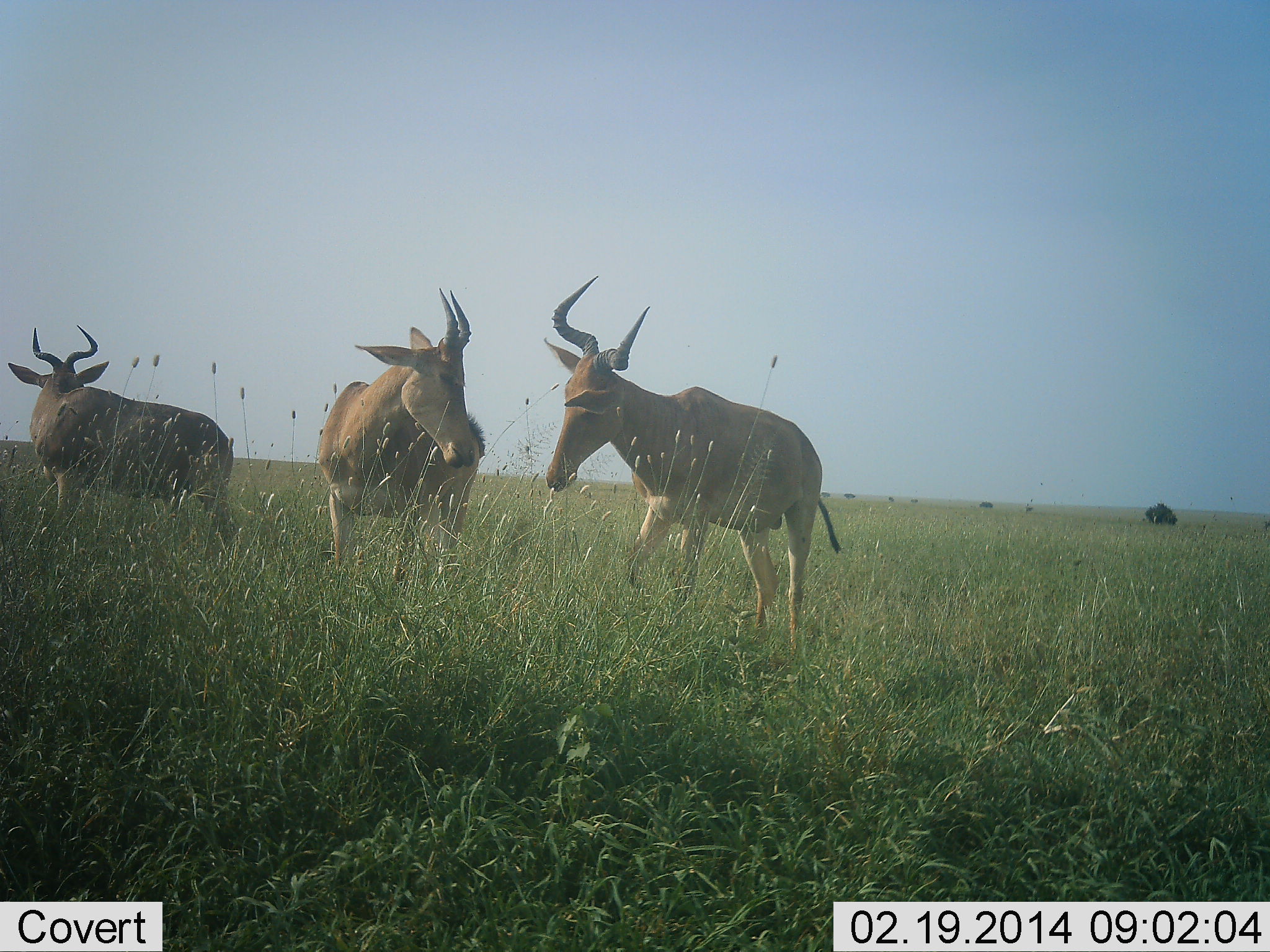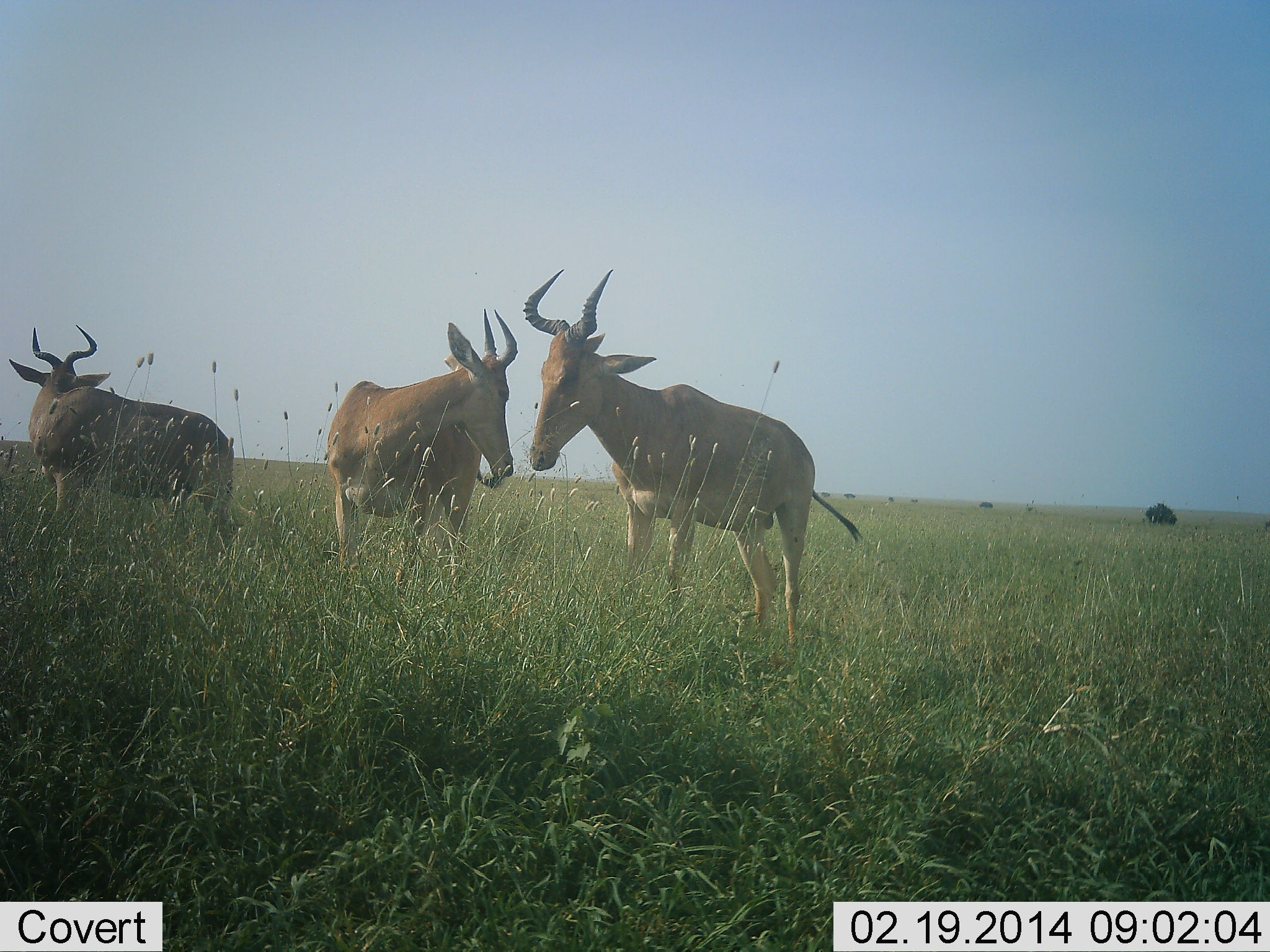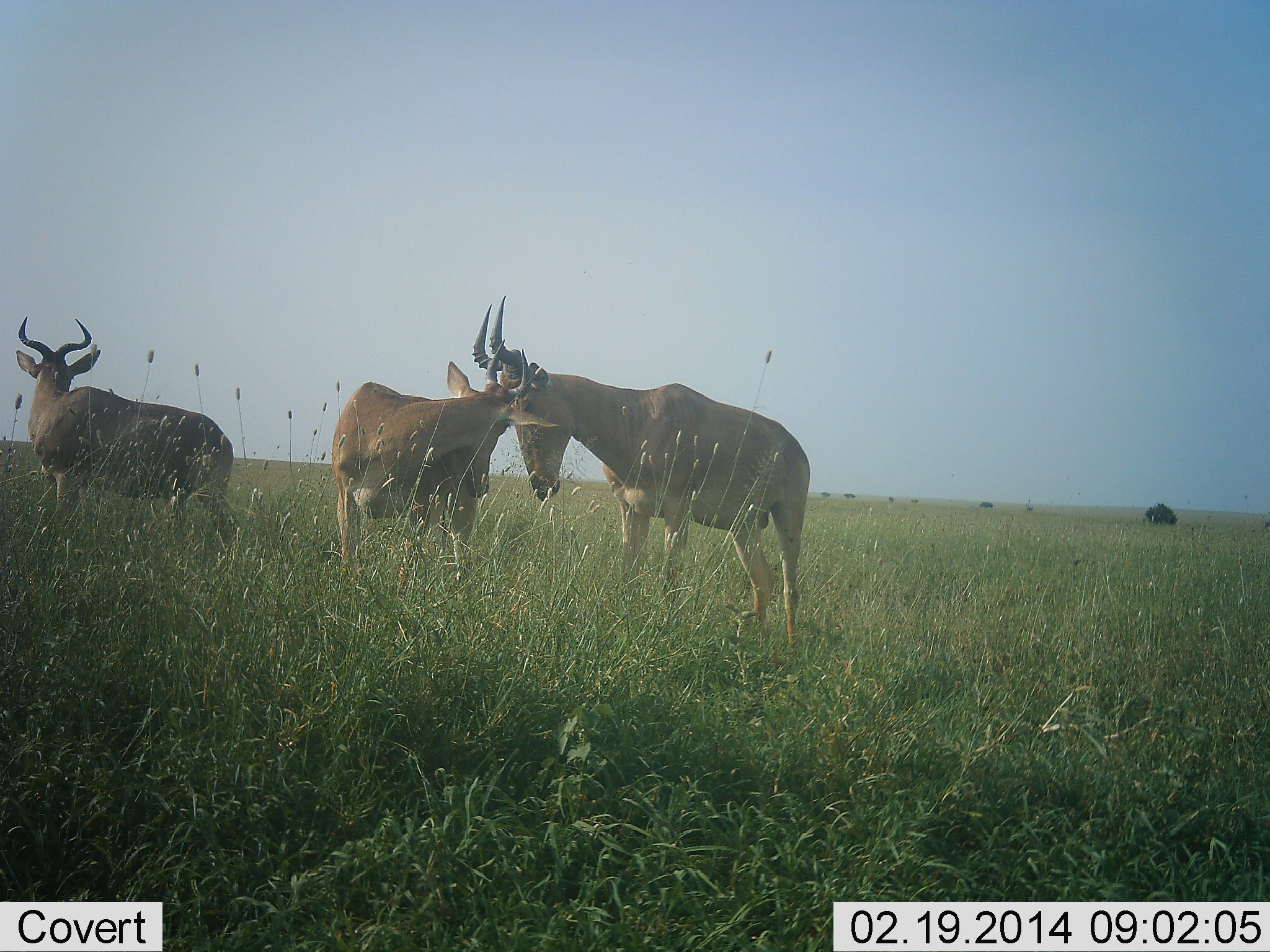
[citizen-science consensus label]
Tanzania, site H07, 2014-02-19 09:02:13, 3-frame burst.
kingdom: Animalia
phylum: Chordata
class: Mammalia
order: Artiodactyla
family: Bovidae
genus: Alcelaphus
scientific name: Alcelaphus buselaphus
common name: hartebeest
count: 3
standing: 90%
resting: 0%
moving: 10%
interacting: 50%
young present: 0%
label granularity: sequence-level